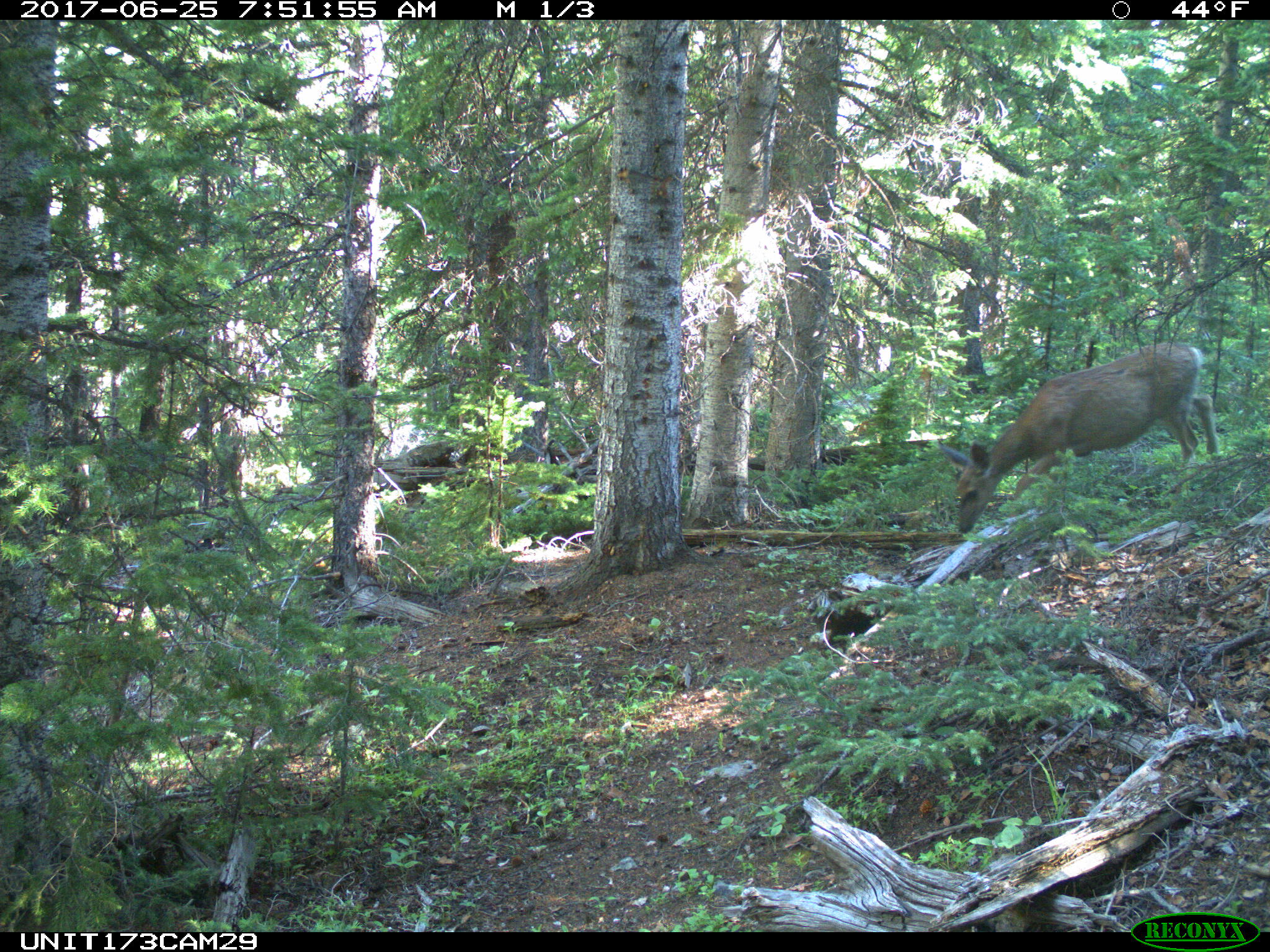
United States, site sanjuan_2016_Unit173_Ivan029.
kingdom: Animalia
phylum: Chordata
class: Mammalia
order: Artiodactyla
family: Cervidae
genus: Odocoileus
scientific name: Odocoileus hemionus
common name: mule deer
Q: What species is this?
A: Odocoileus hemionus (mule deer).